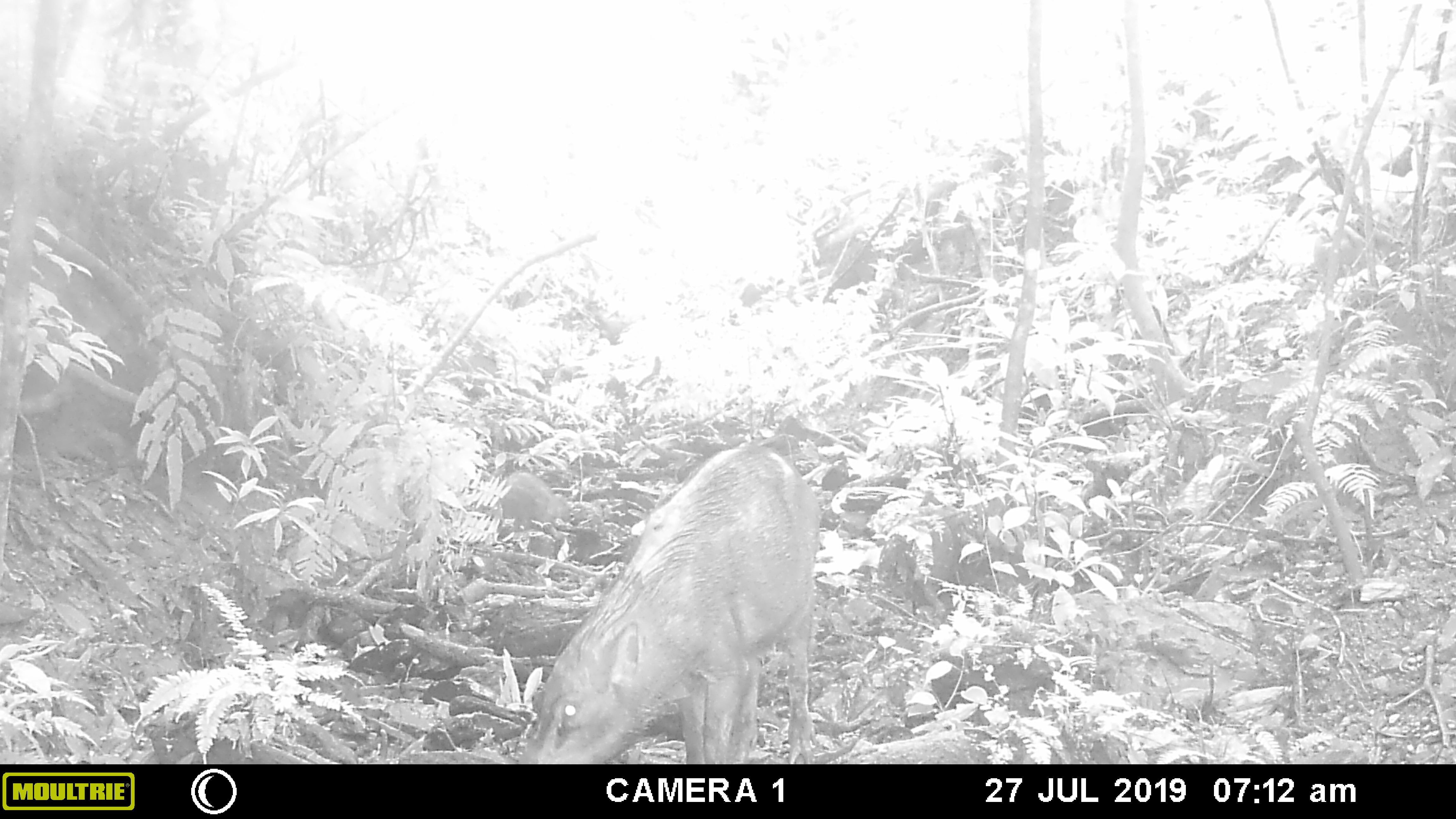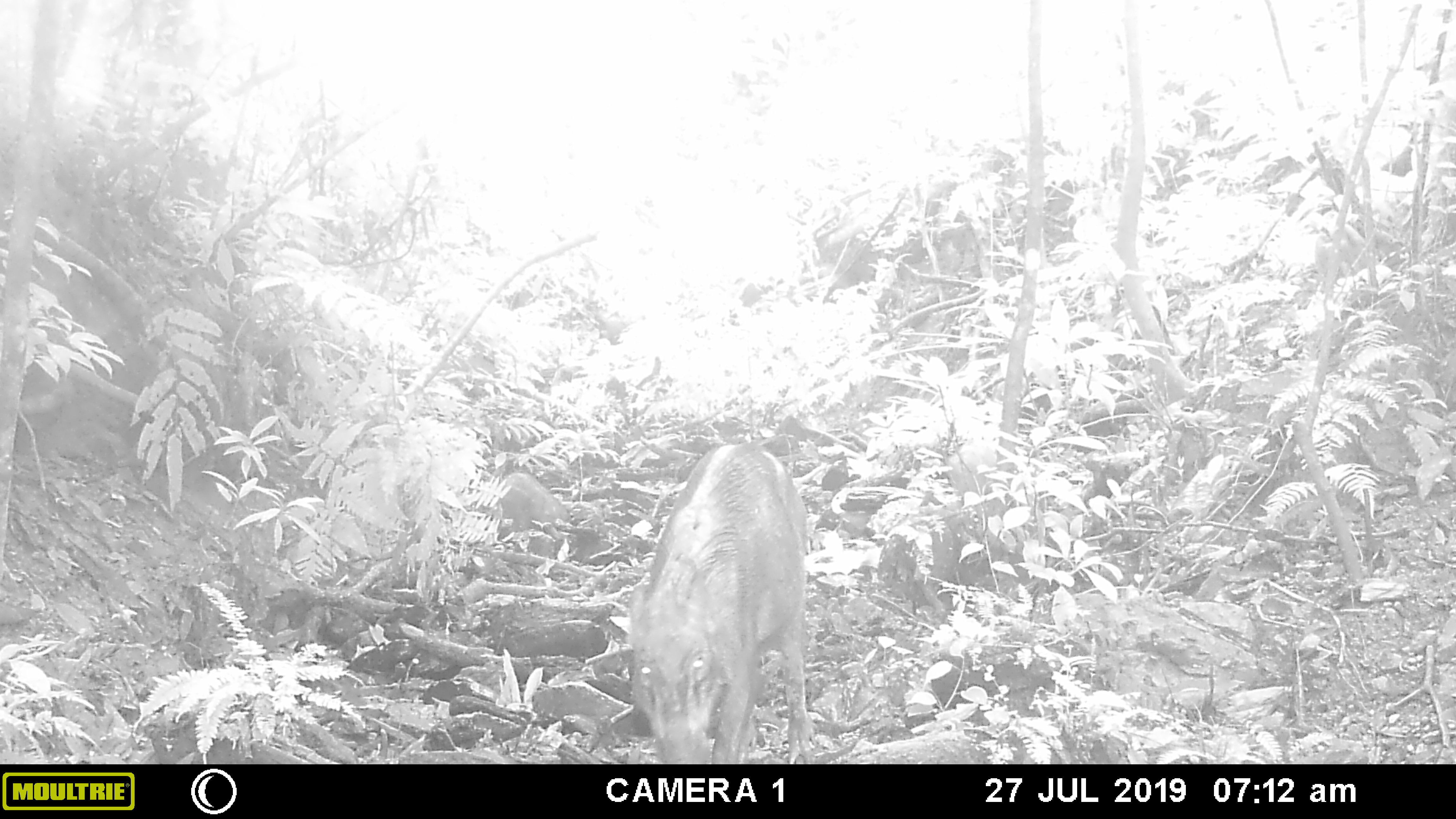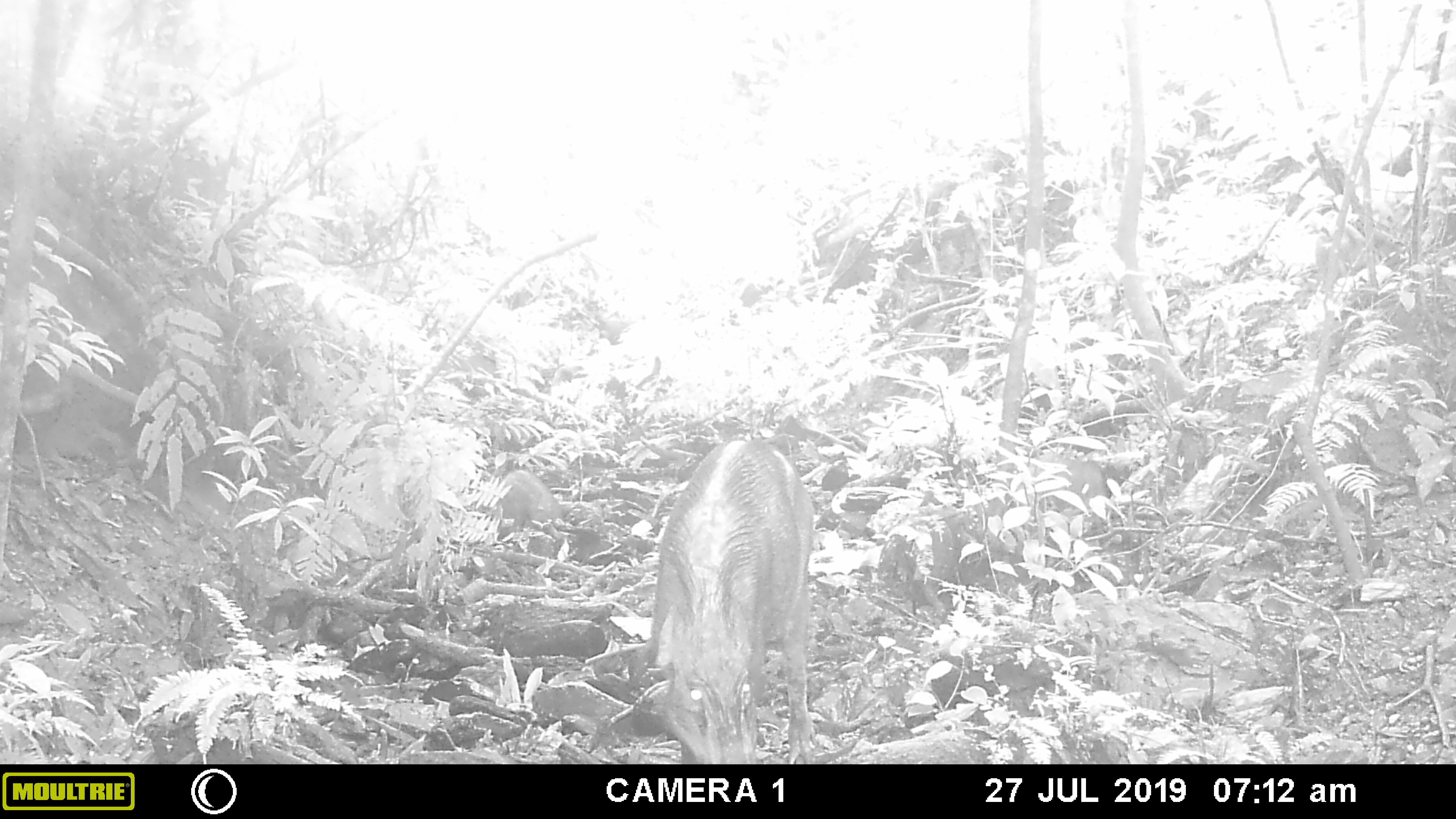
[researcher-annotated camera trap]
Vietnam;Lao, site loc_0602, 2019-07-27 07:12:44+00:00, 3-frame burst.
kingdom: Animalia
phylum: Chordata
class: Mammalia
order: Artiodactyla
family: Suidae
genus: Sus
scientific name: Sus scrofa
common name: eurasian wild pig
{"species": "eurasian wild pig (Sus scrofa)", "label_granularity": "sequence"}